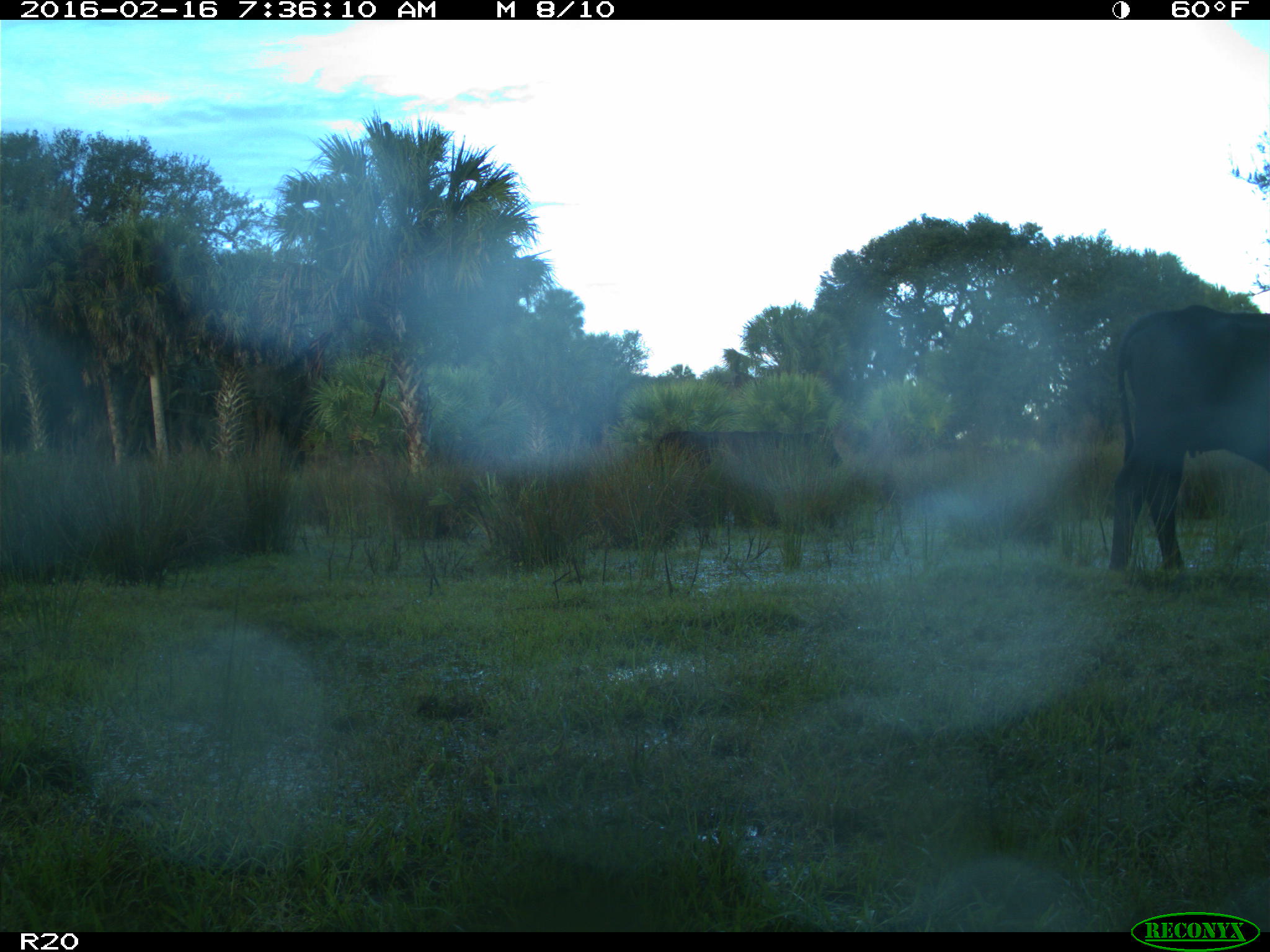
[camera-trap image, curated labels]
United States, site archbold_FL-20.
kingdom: Animalia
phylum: Chordata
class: Mammalia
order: Artiodactyla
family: Bovidae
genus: Bos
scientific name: Bos taurus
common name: domestic cow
Bos taurus (domestic cow).